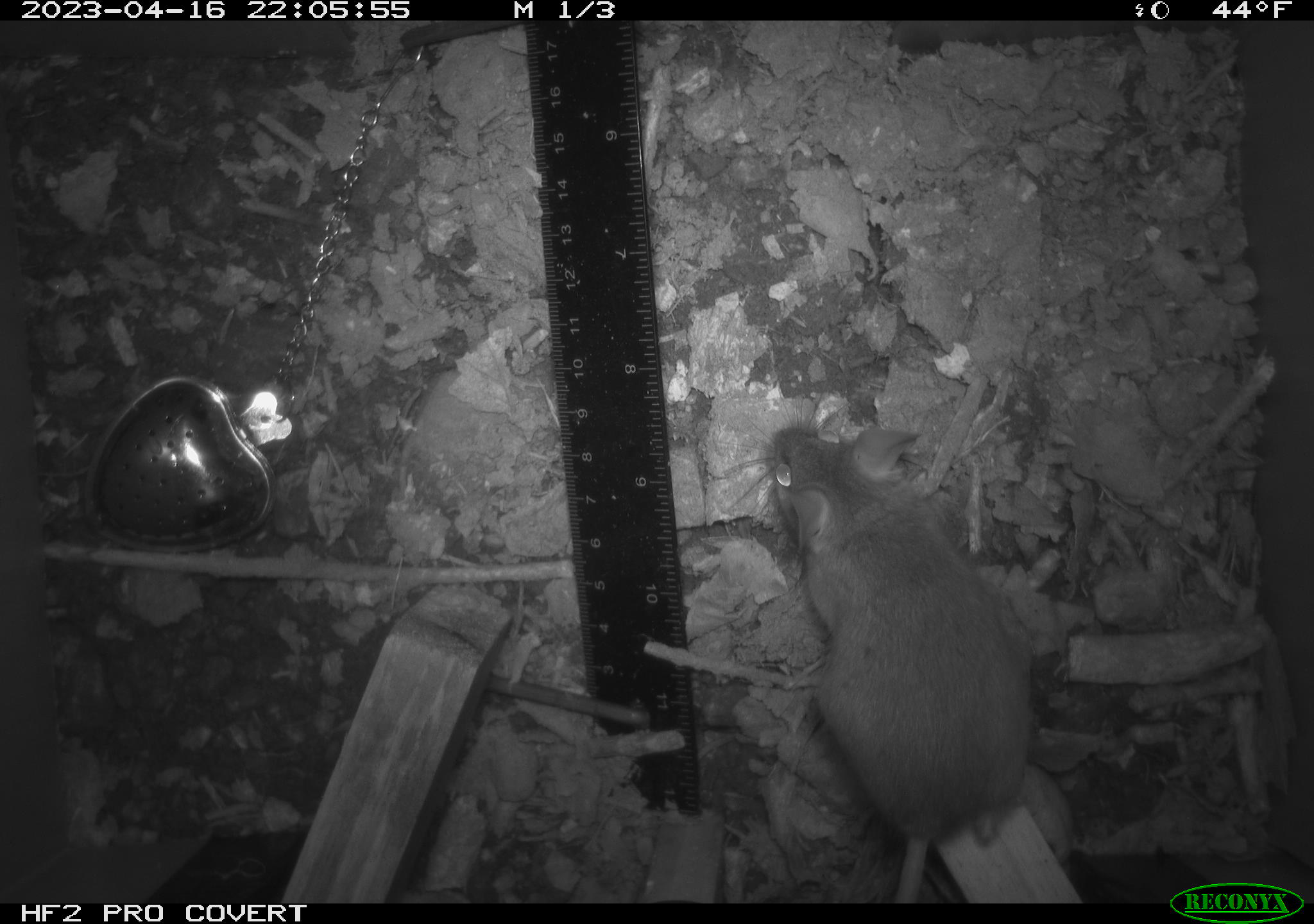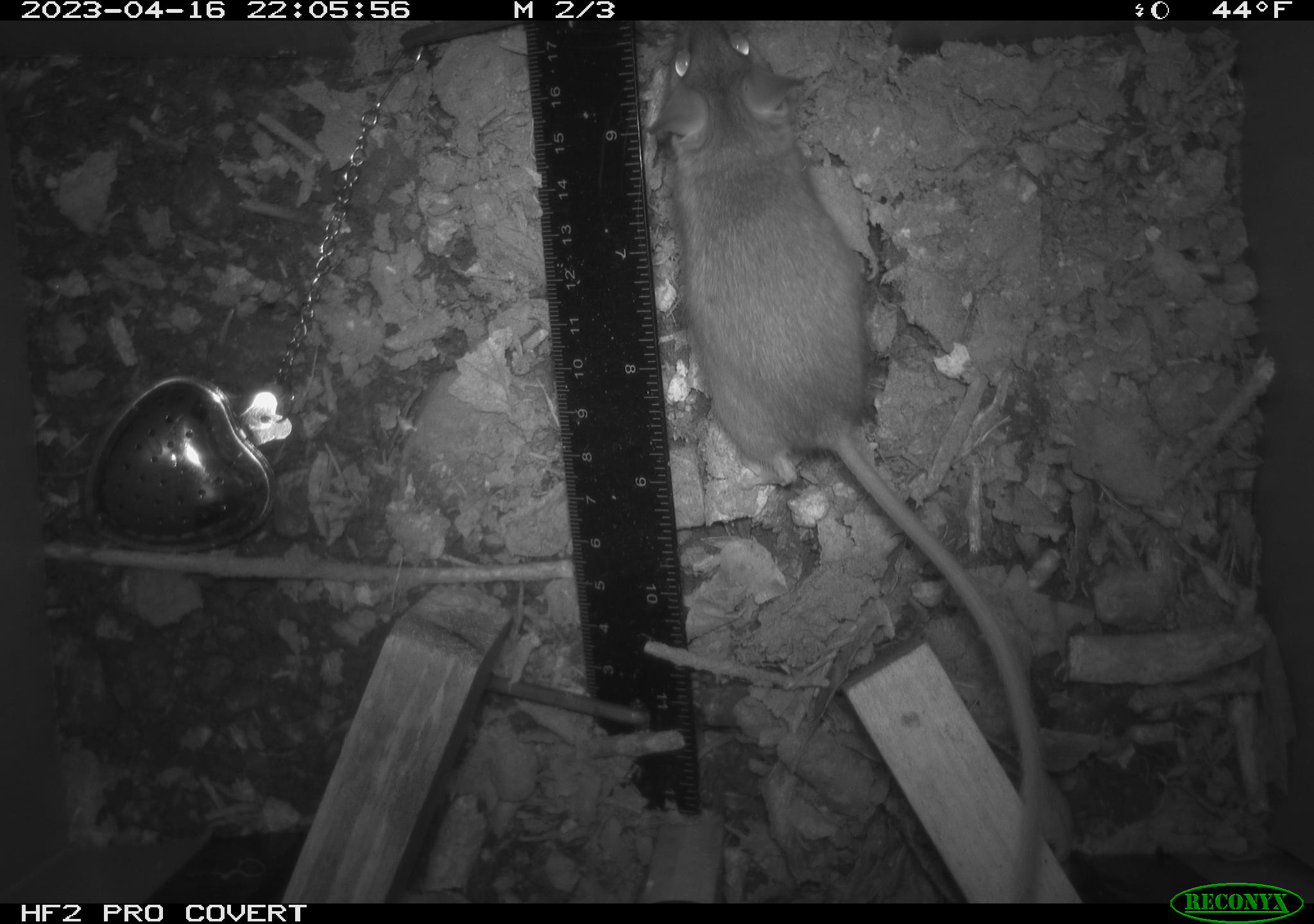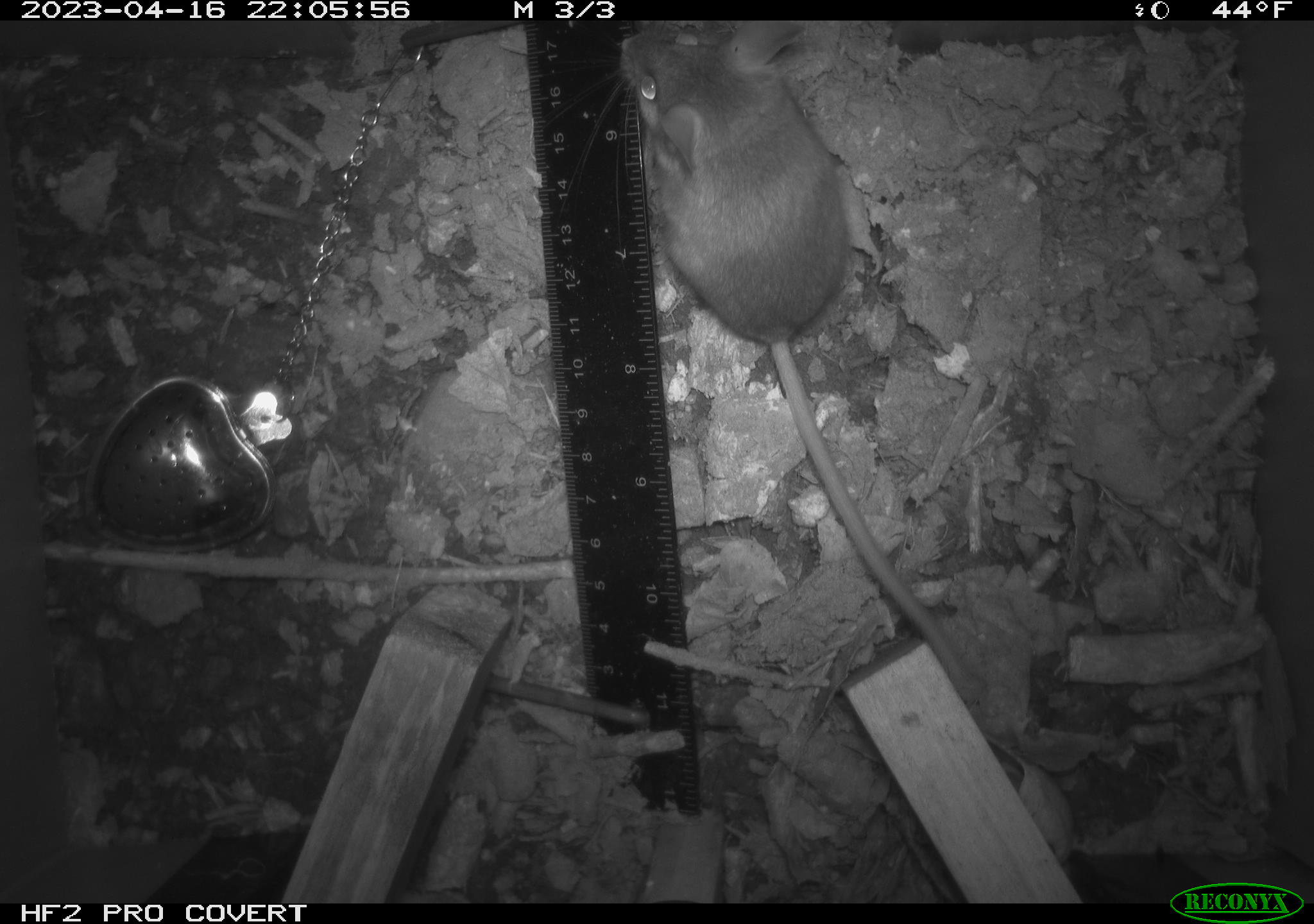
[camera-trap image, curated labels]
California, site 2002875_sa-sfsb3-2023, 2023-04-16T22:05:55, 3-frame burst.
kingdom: Animalia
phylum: Chordata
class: Mammalia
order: Rodentia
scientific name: Rodentia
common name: mouse species